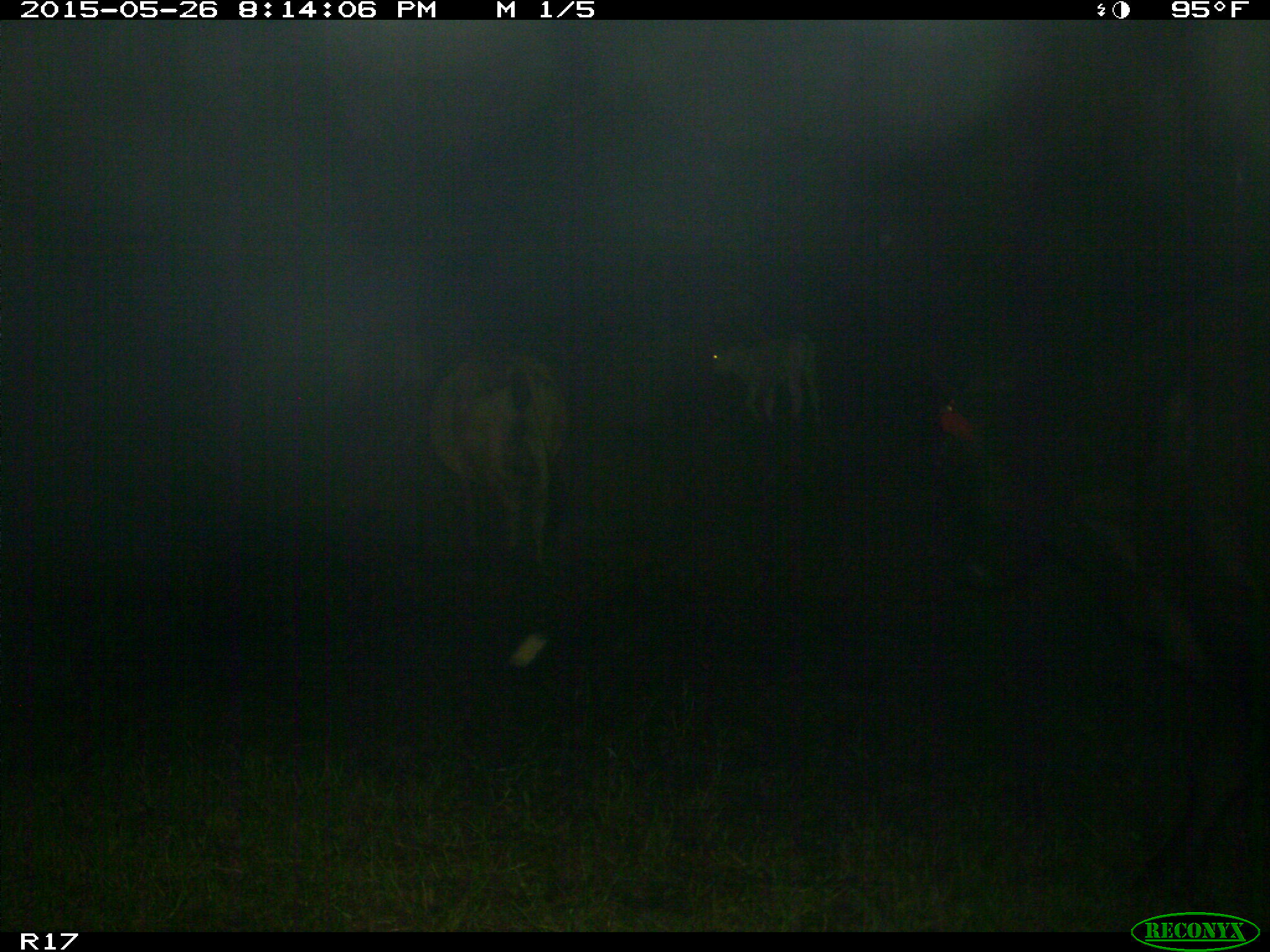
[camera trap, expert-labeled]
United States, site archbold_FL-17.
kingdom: Animalia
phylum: Chordata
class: Mammalia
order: Artiodactyla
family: Bovidae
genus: Bos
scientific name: Bos taurus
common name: domestic cow